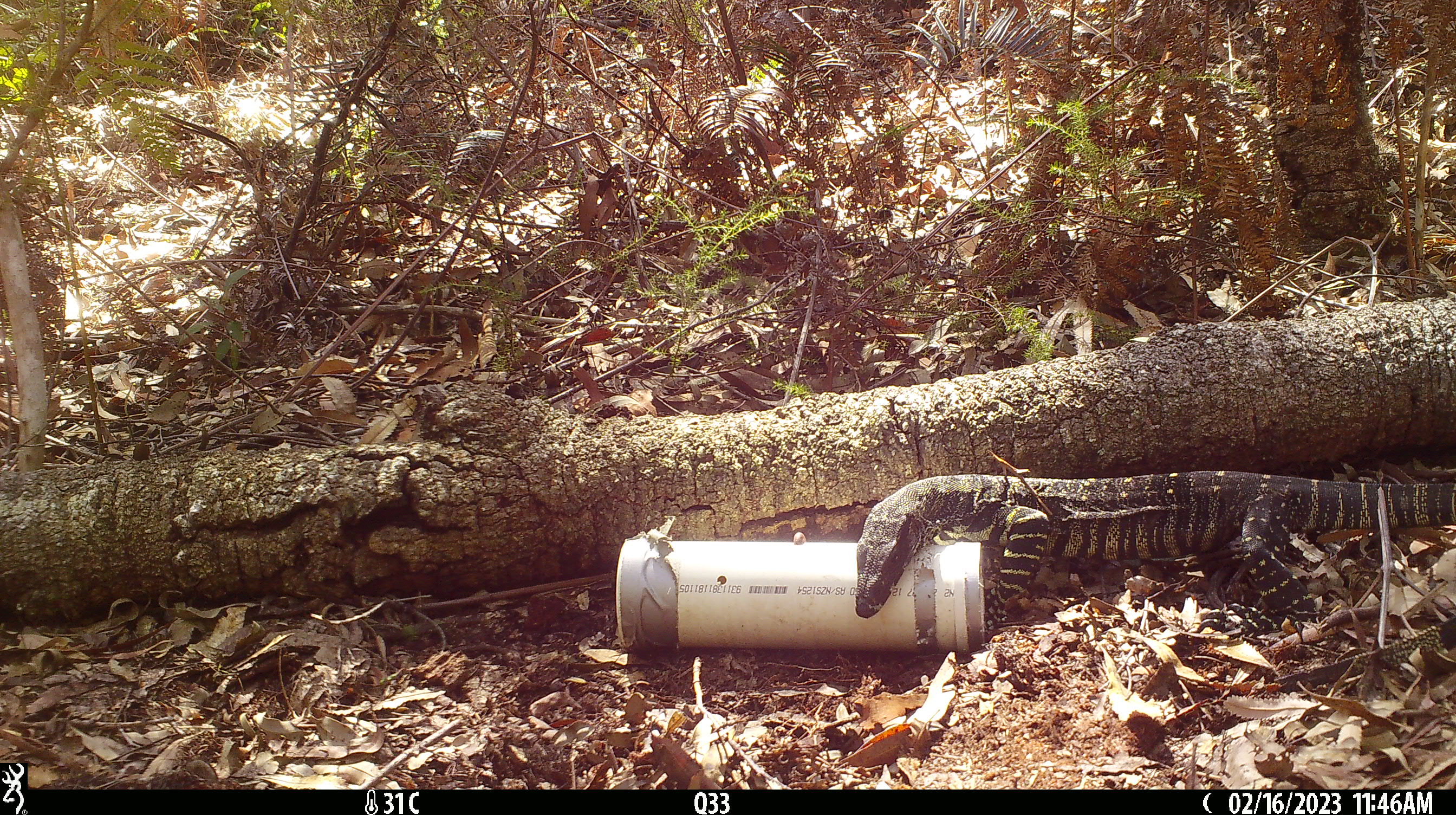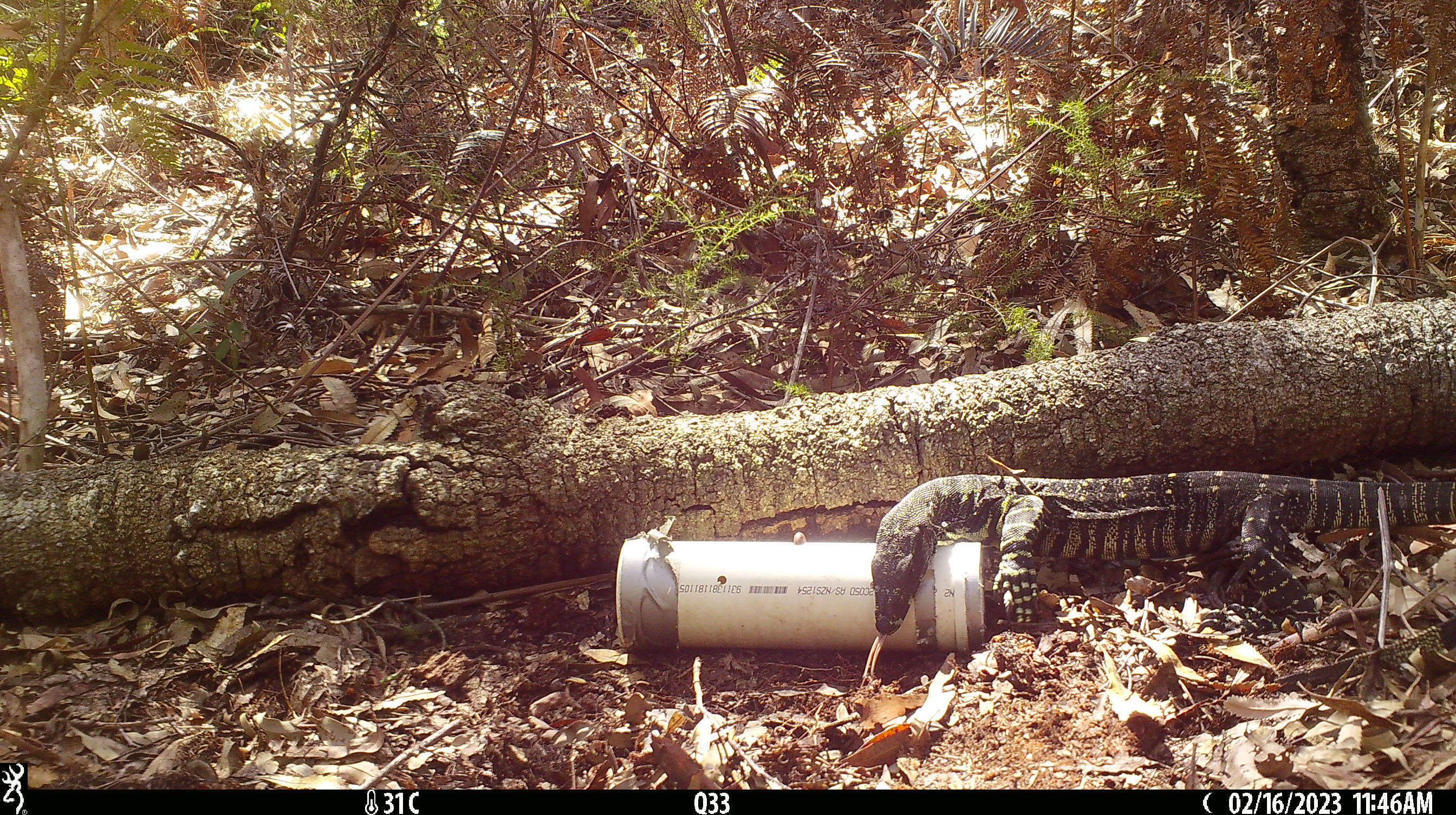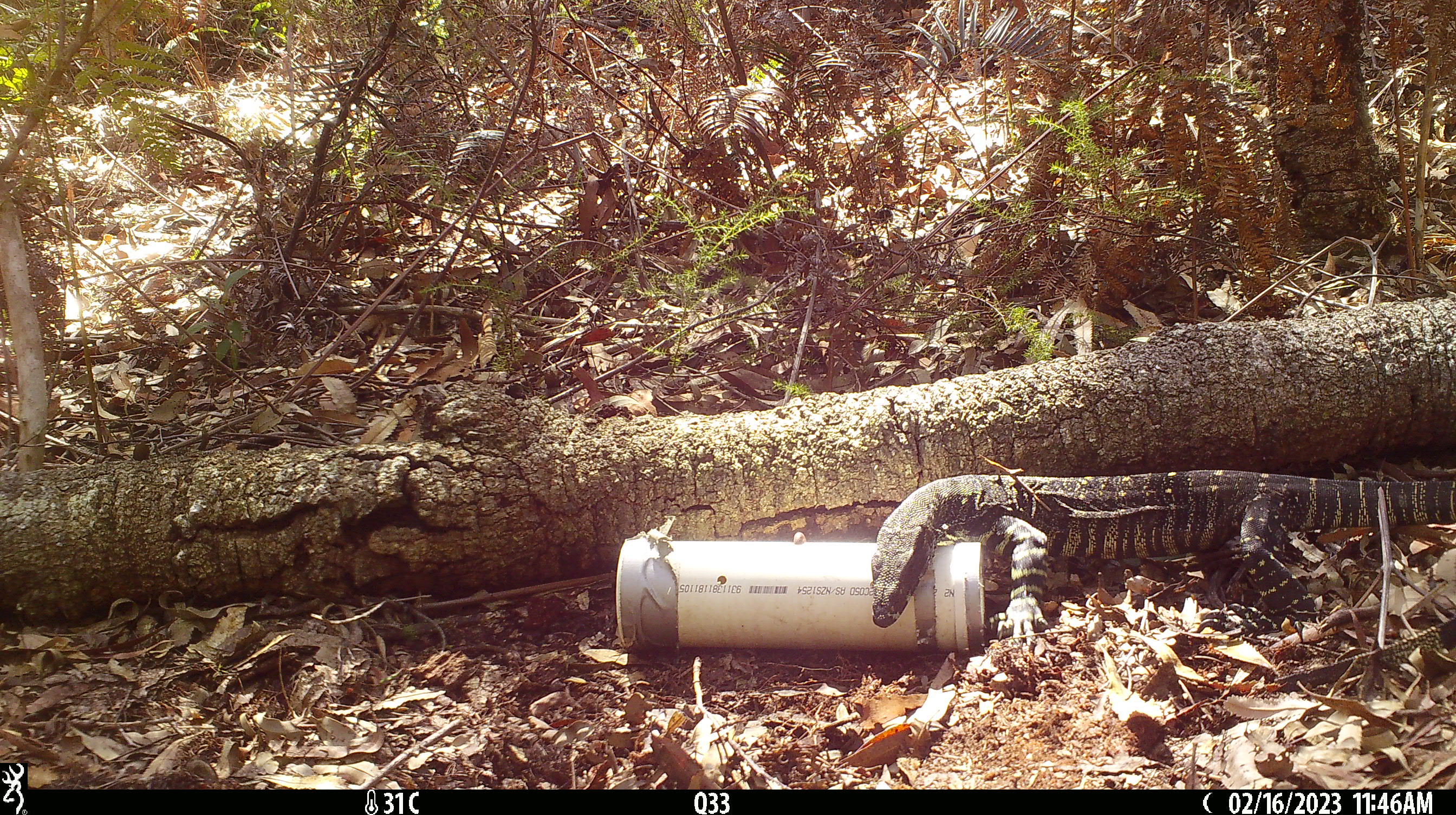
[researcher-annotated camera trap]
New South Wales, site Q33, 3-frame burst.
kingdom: Animalia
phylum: Chordata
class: Reptilia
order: Squamata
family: Varanidae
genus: Varanus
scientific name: Varanus varius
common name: lace monitor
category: goanna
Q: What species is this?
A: Goanna (lace monitor) (Varanus varius).